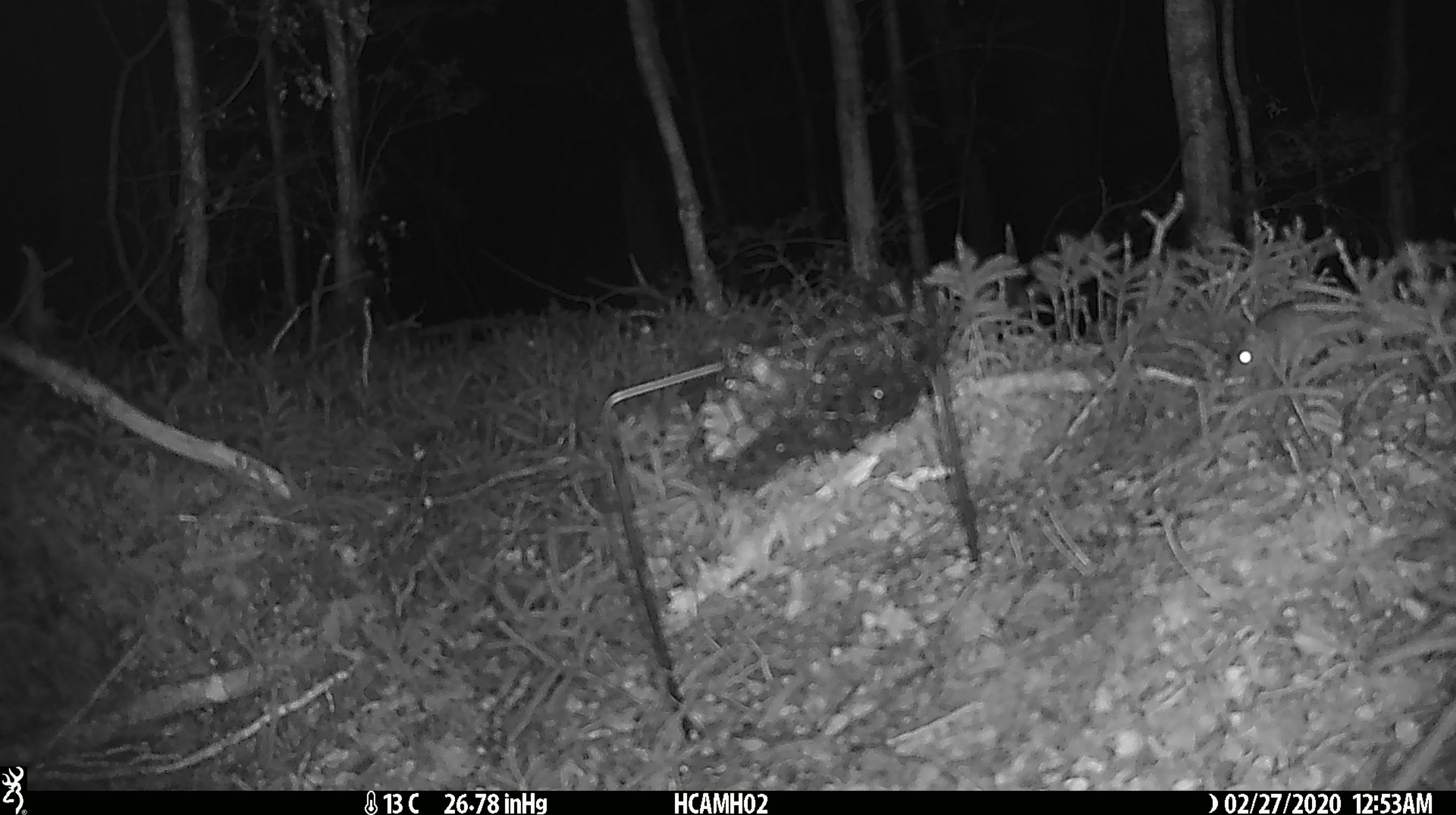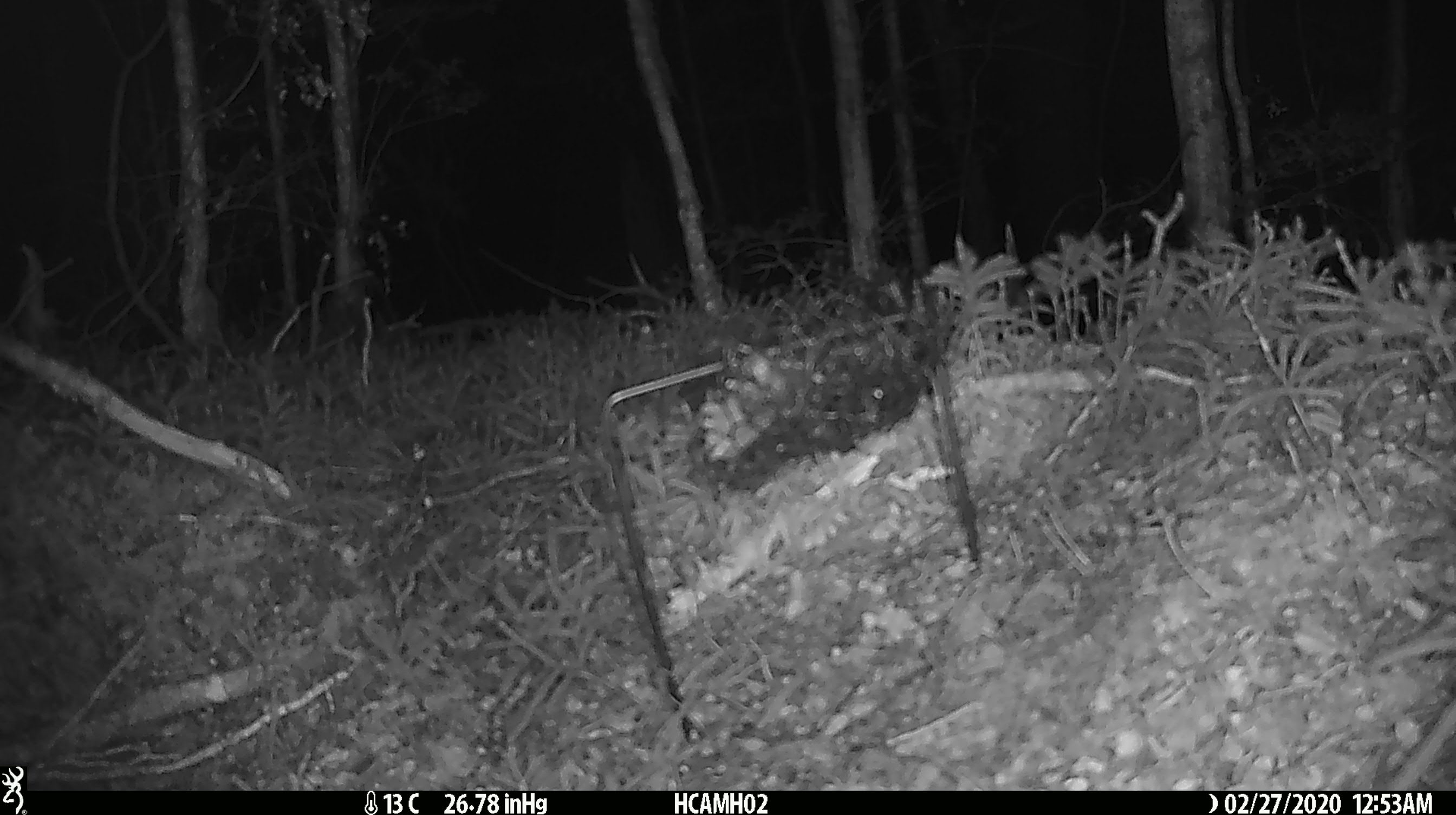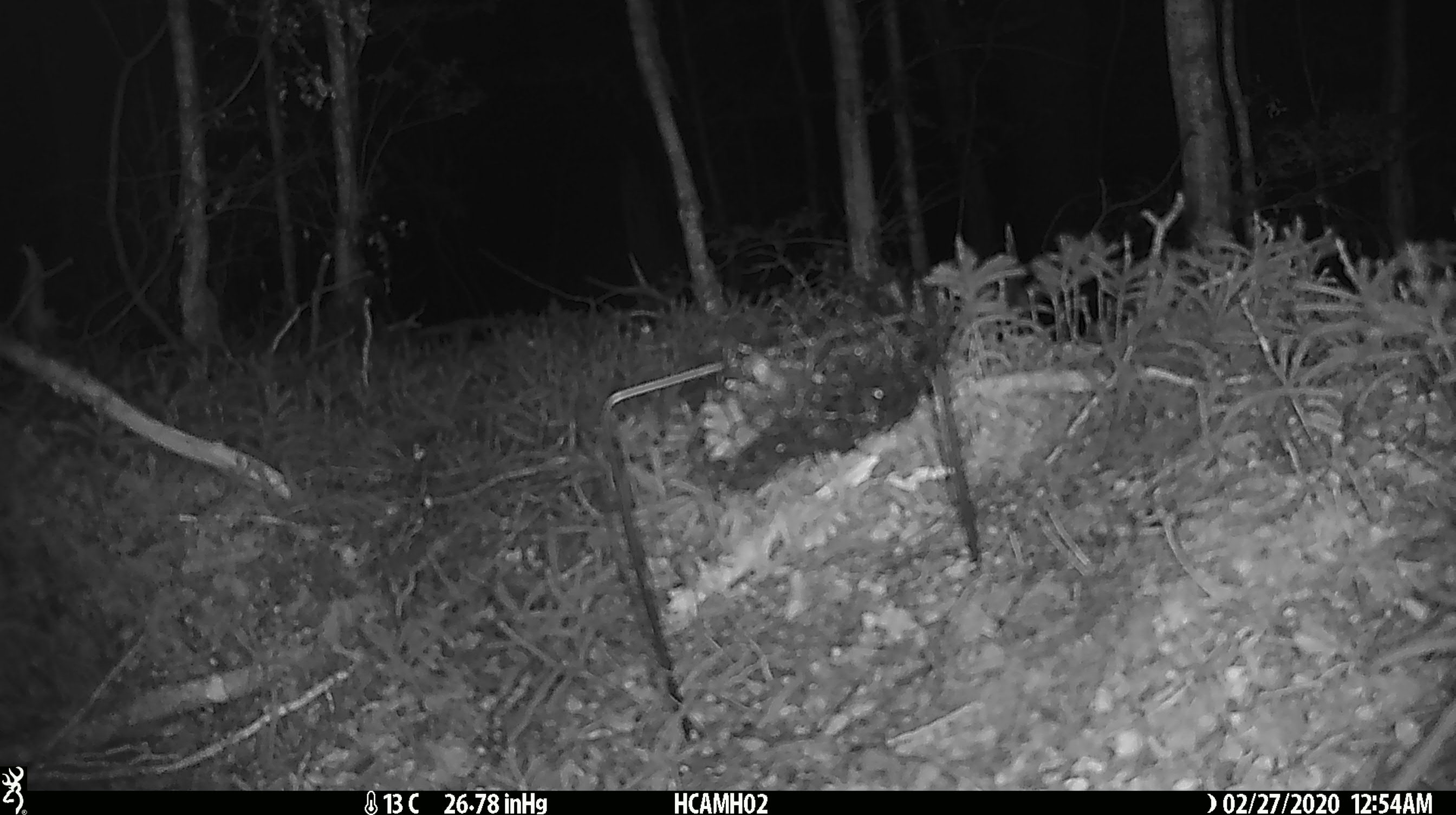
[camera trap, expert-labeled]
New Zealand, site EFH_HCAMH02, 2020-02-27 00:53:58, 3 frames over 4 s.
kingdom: Animalia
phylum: Chordata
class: Mammalia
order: Rodentia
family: Muridae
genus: Mus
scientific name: Mus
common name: mouse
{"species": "mouse (Mus)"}